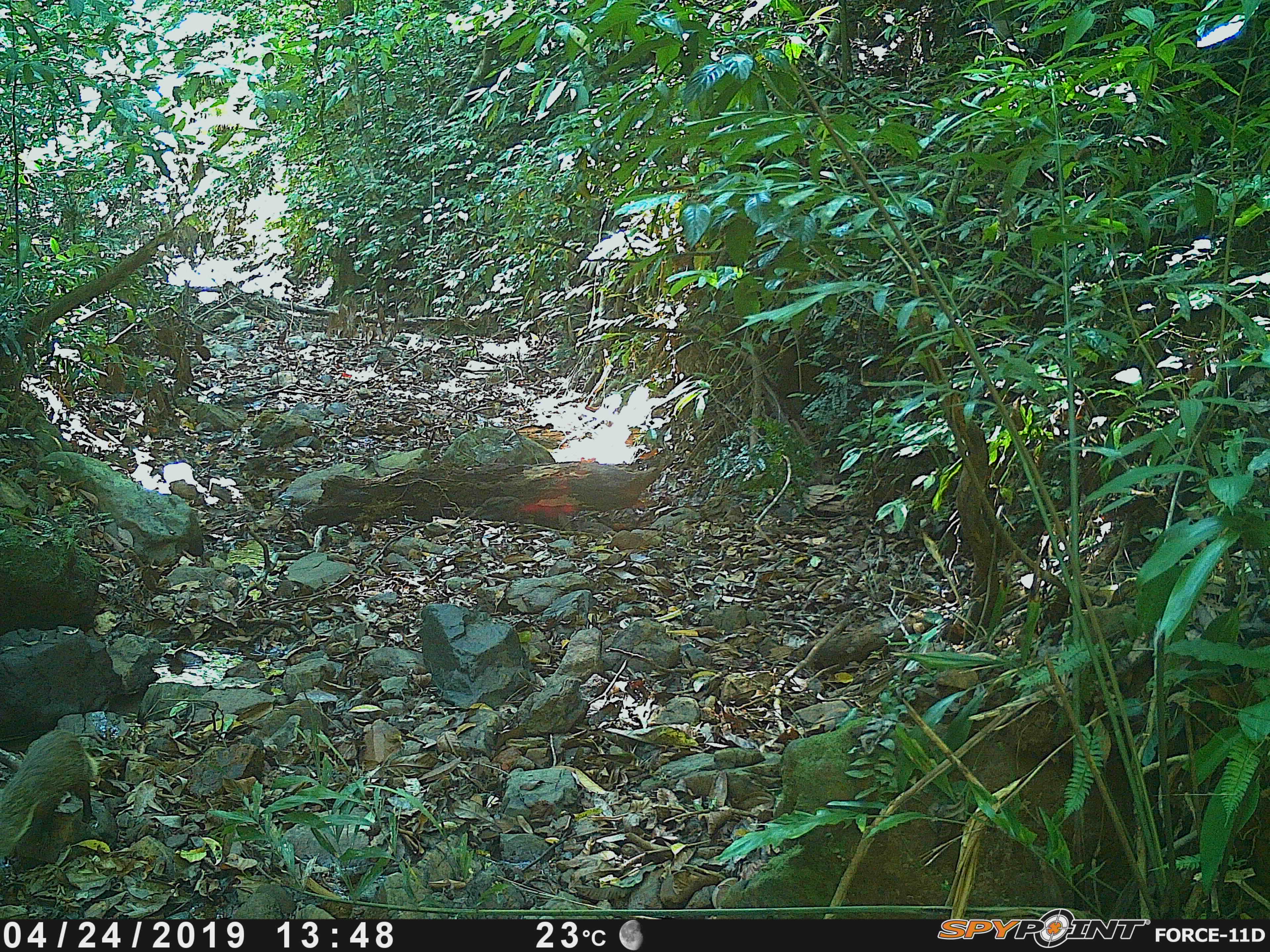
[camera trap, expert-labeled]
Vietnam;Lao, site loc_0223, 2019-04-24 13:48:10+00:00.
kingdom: Animalia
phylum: Chordata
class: Mammalia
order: Carnivora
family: Herpestidae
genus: Urva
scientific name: Urva urva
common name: crab-eating mongoose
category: crab eating mongoose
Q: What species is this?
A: Crab eating mongoose (crab-eating mongoose) (Urva urva).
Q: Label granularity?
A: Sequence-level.